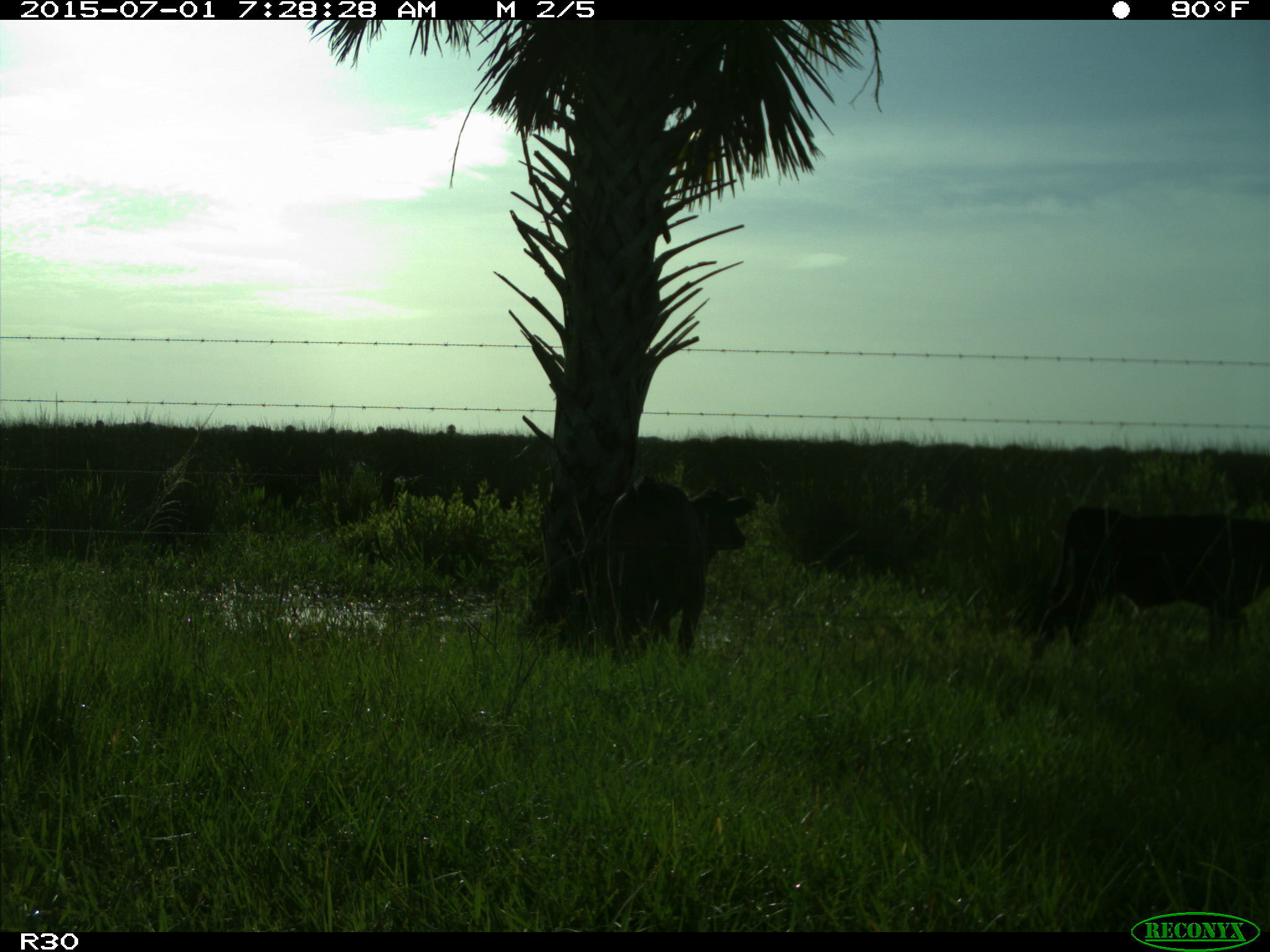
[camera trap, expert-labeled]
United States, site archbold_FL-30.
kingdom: Animalia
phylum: Chordata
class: Mammalia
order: Artiodactyla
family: Bovidae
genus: Bos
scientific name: Bos taurus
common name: domestic cow